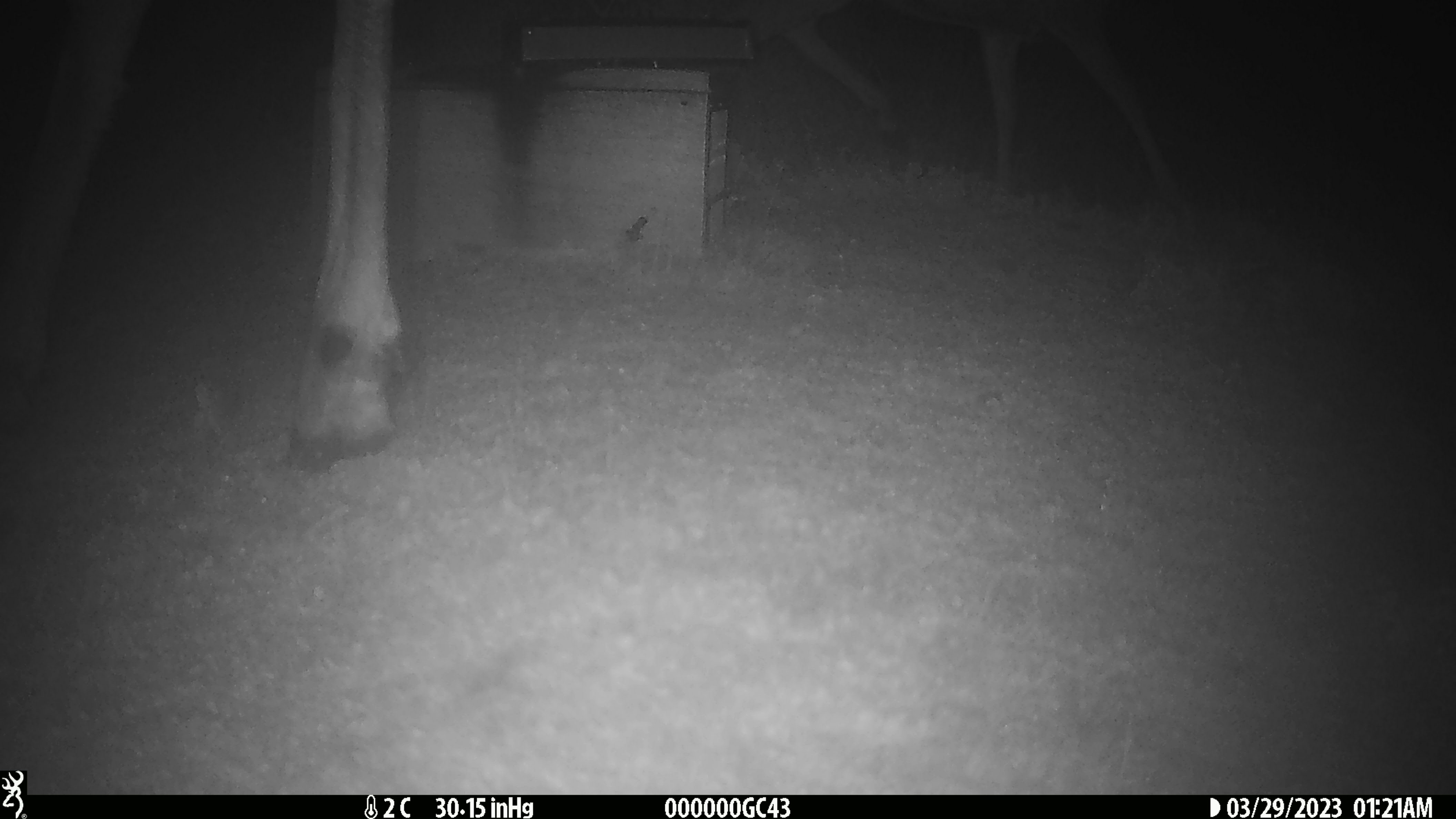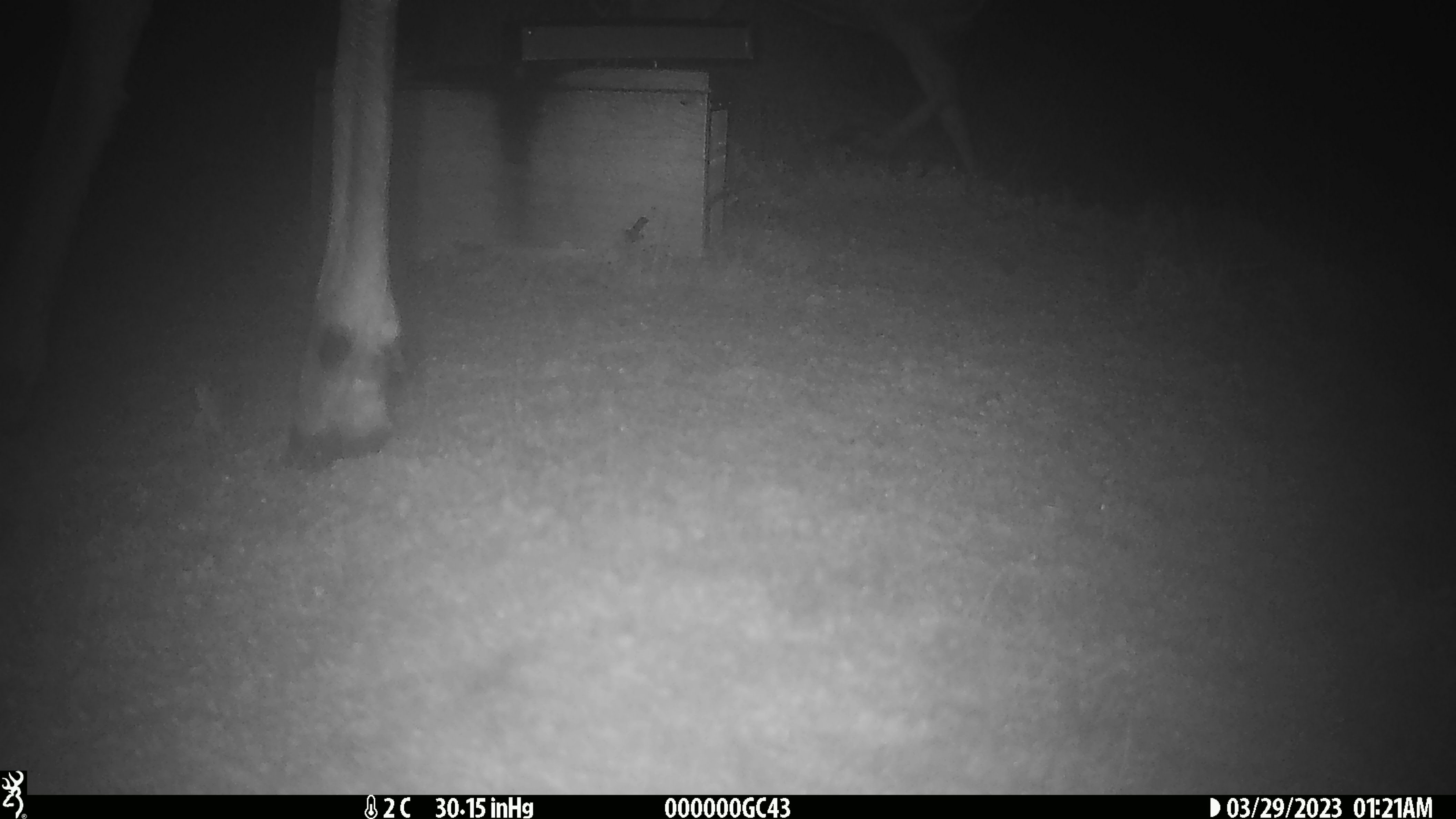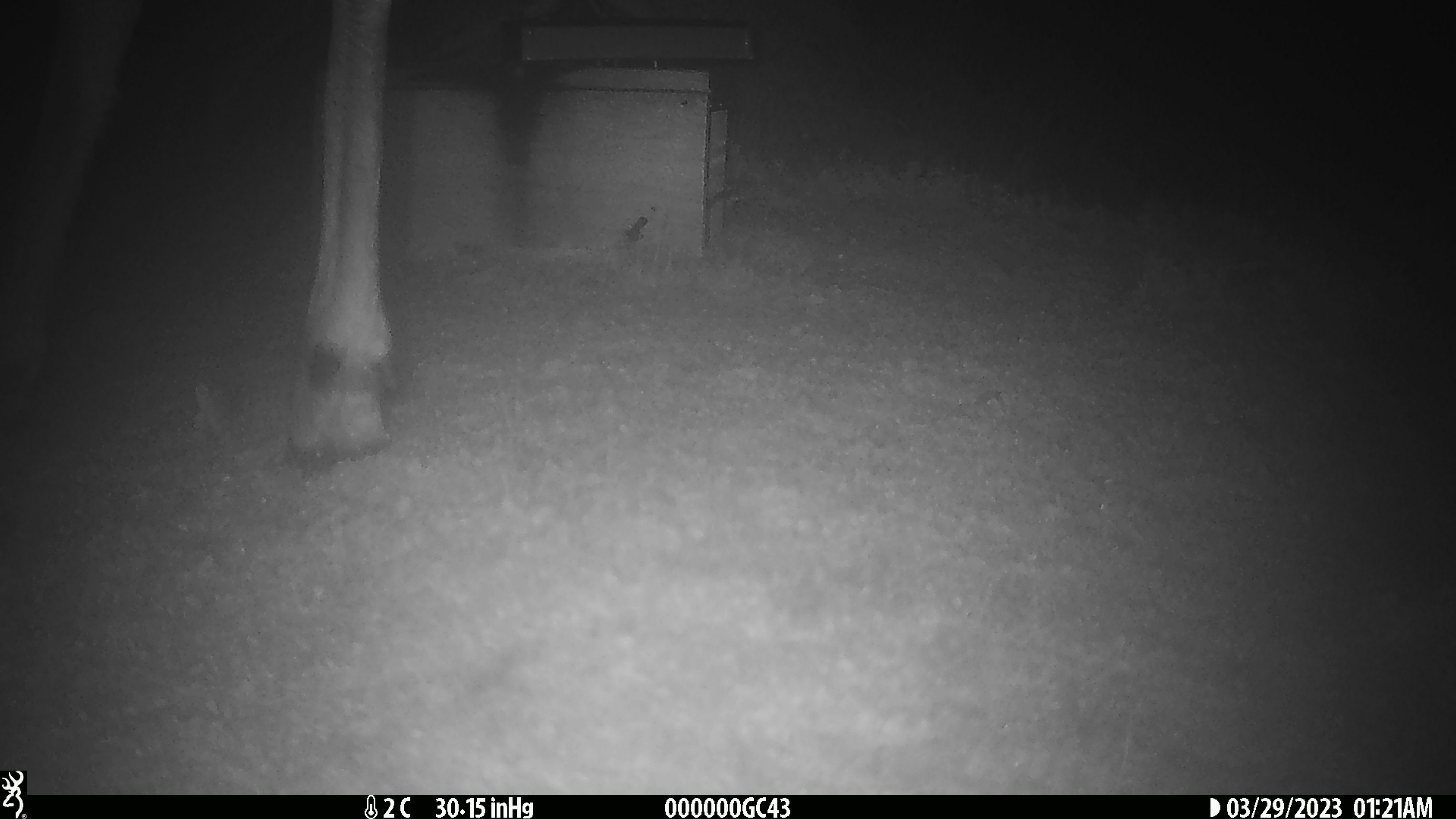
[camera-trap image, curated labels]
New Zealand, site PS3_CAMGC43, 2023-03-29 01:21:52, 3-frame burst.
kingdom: Animalia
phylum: Chordata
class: Mammalia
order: Artiodactyla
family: Cervidae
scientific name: Cervidae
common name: deer